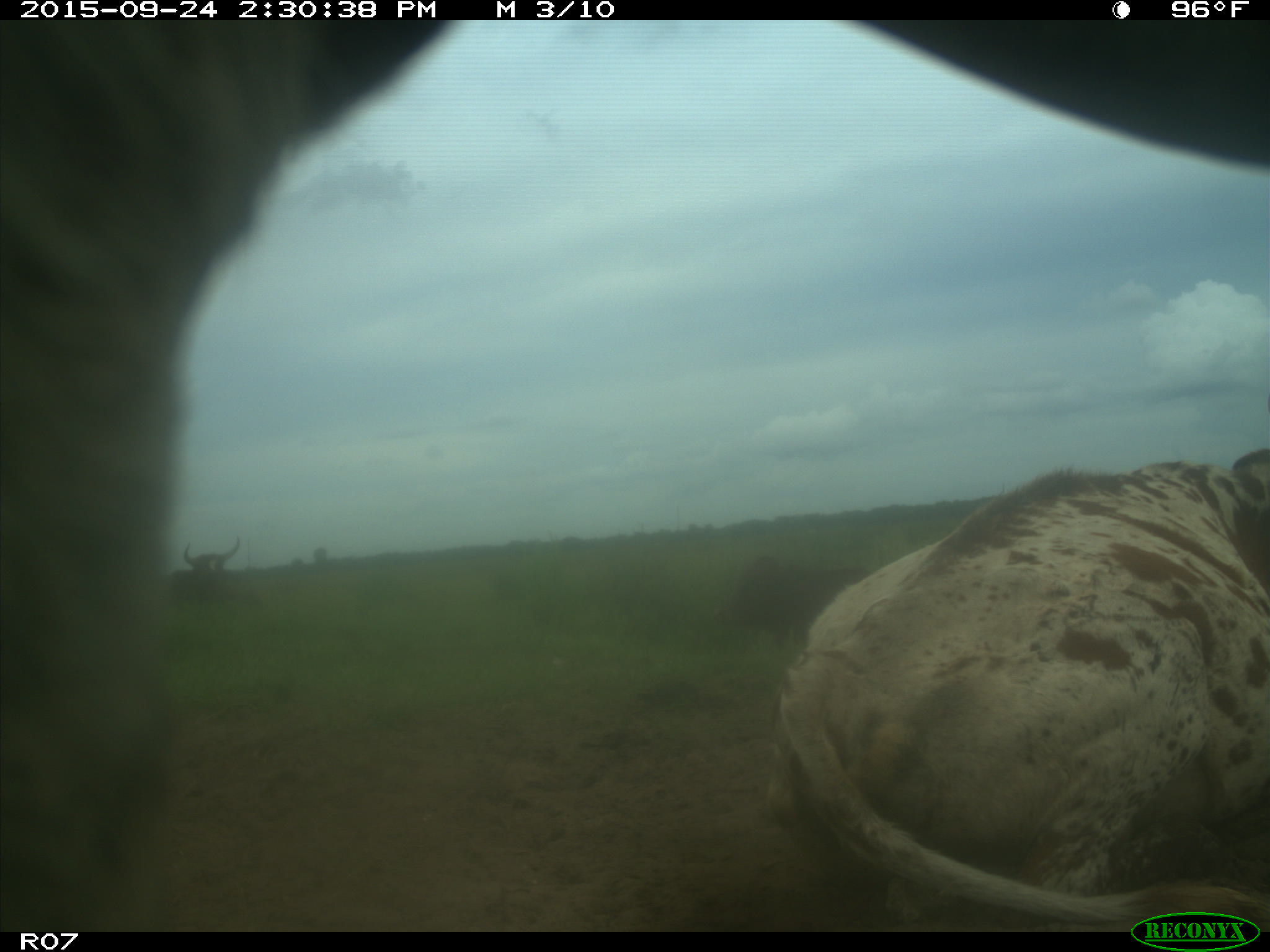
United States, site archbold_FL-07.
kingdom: Animalia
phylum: Chordata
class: Mammalia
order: Artiodactyla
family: Bovidae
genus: Bos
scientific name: Bos taurus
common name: domestic cow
Bos taurus (domestic cow).